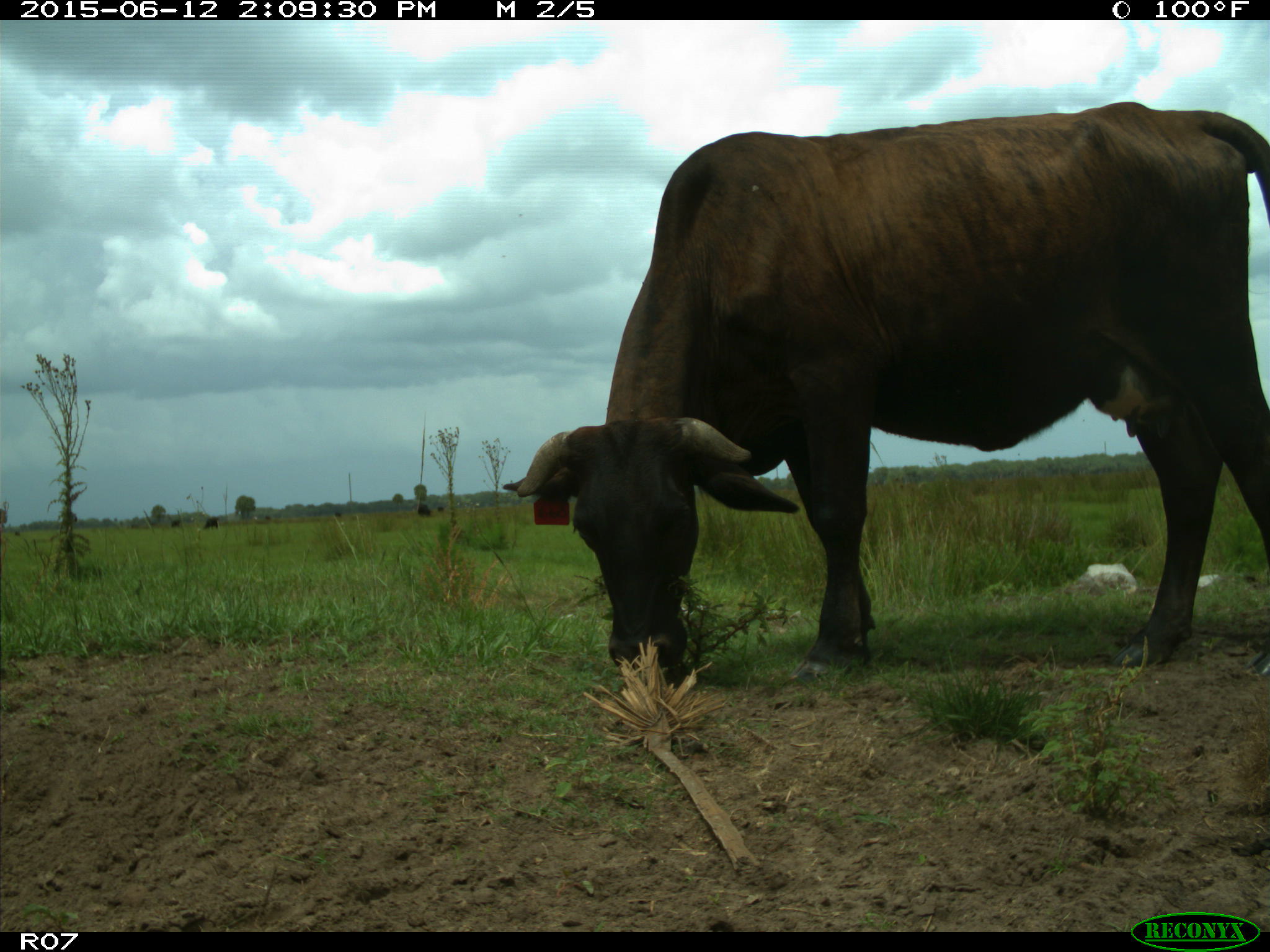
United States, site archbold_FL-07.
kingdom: Animalia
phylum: Chordata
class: Mammalia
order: Artiodactyla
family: Bovidae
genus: Bos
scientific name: Bos taurus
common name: domestic cow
Bos taurus (domestic cow).